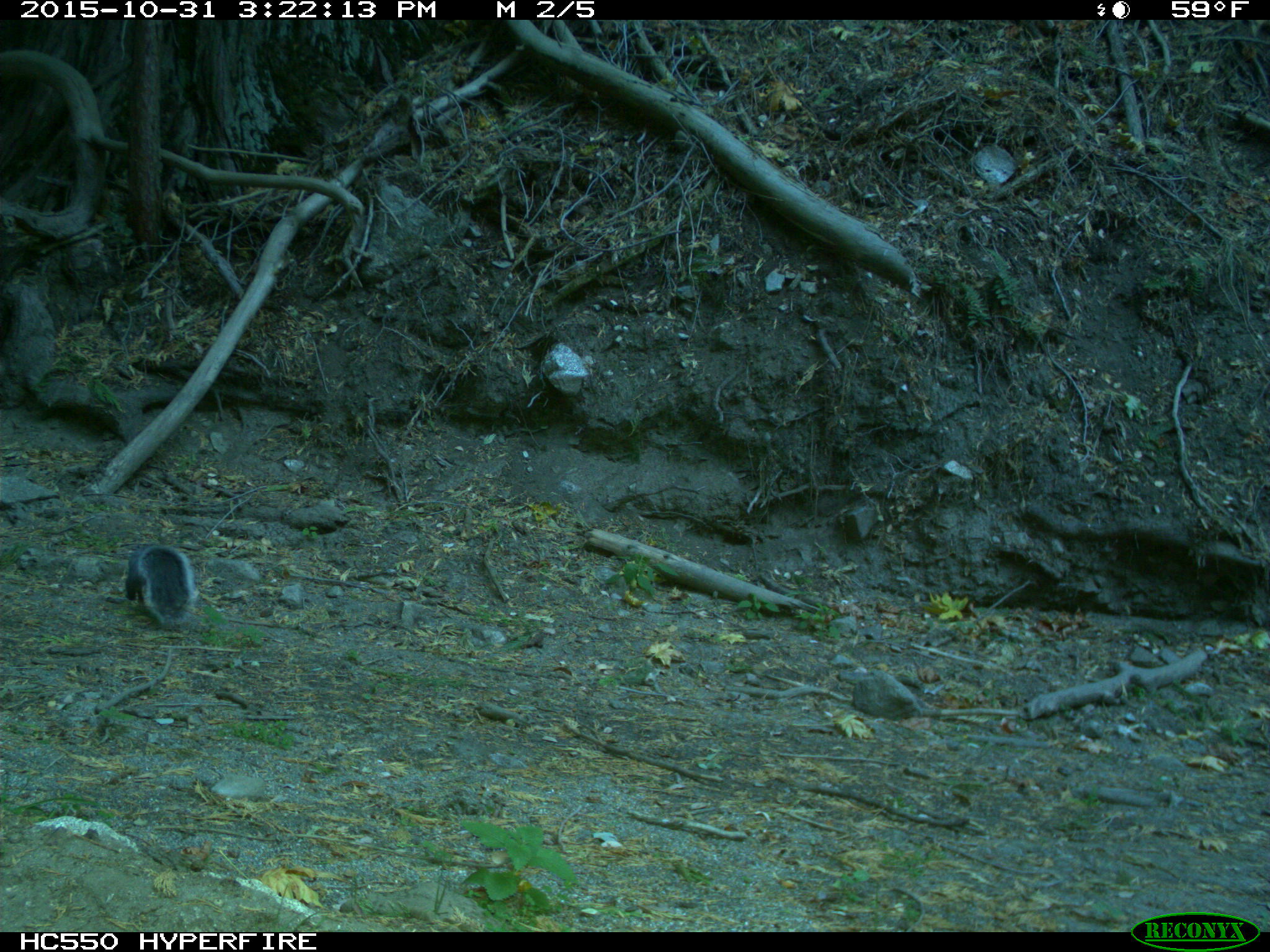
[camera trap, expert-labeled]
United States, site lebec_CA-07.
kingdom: Animalia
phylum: Chordata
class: Mammalia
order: Rodentia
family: Sciuridae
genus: Sciurus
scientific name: Sciurus carolinensis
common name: eastern gray squirrel